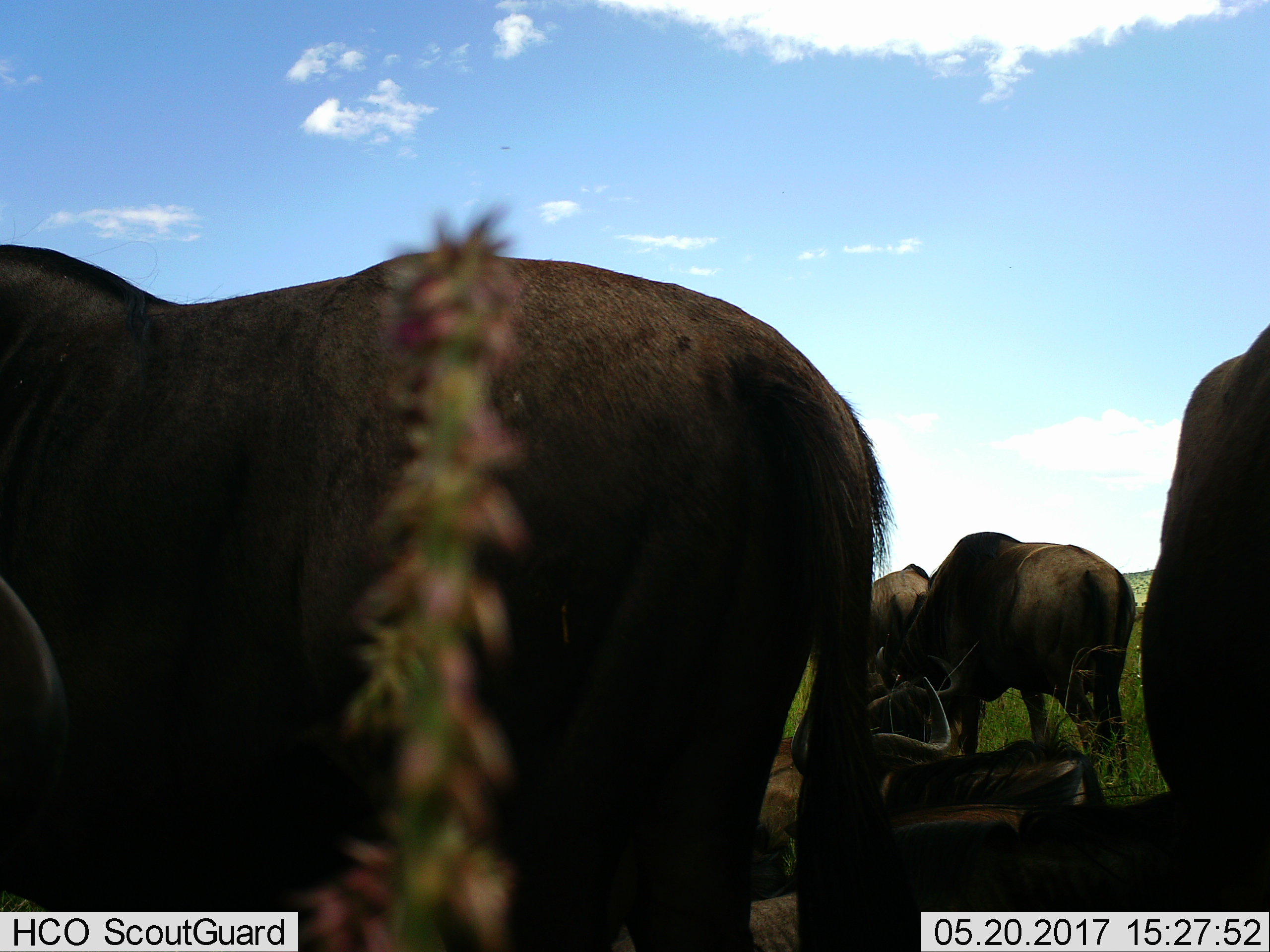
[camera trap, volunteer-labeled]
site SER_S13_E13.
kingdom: Animalia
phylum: Chordata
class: Mammalia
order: Artiodactyla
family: Bovidae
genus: Connochaetes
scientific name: Connochaetes taurinus taurinus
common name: blue wildebeest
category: wildebeestblue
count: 6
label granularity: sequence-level